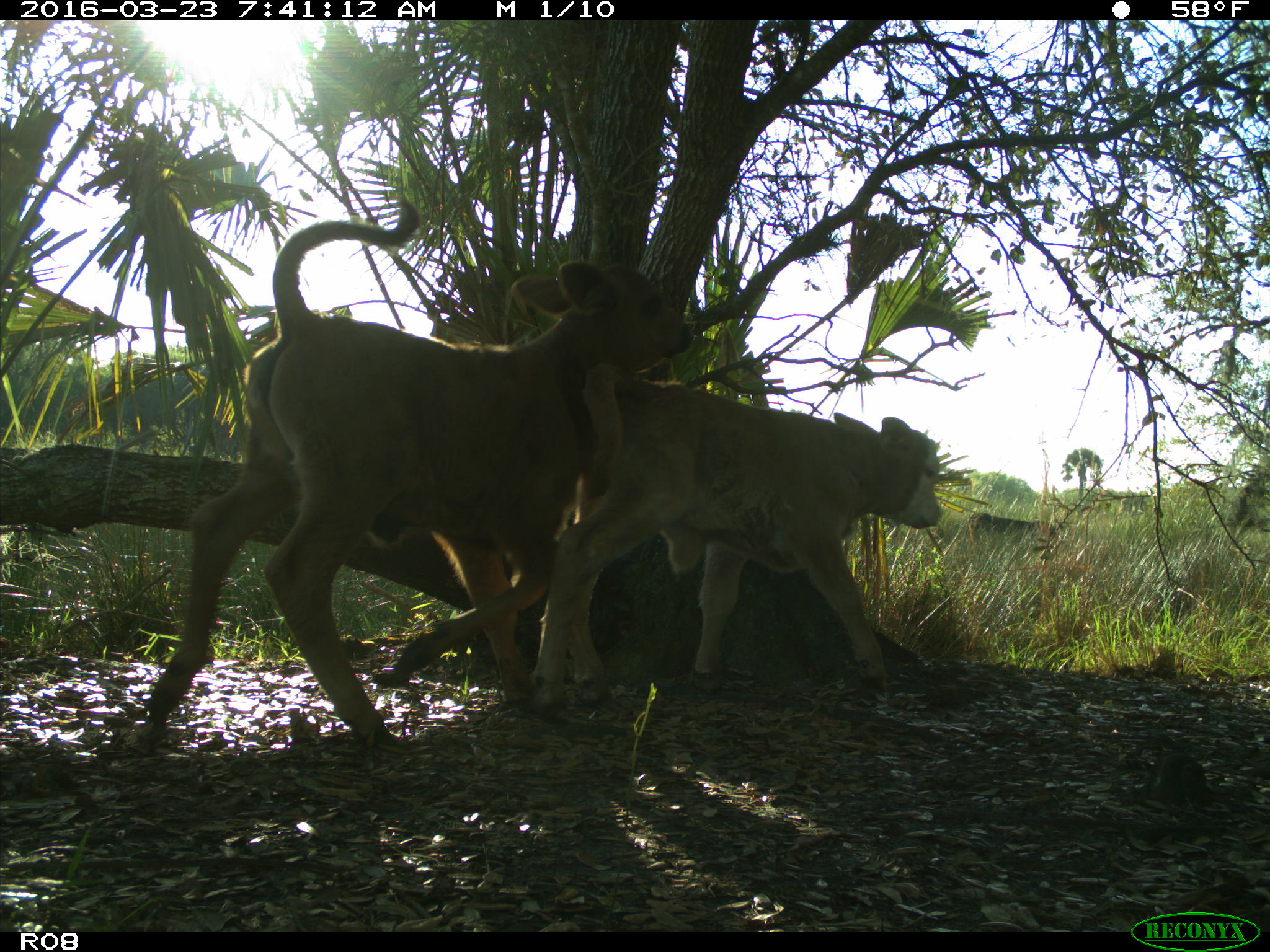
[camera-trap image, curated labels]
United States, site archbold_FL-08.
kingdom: Animalia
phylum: Chordata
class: Mammalia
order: Artiodactyla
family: Bovidae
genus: Bos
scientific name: Bos taurus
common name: domestic cow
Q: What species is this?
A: Bos taurus (domestic cow).